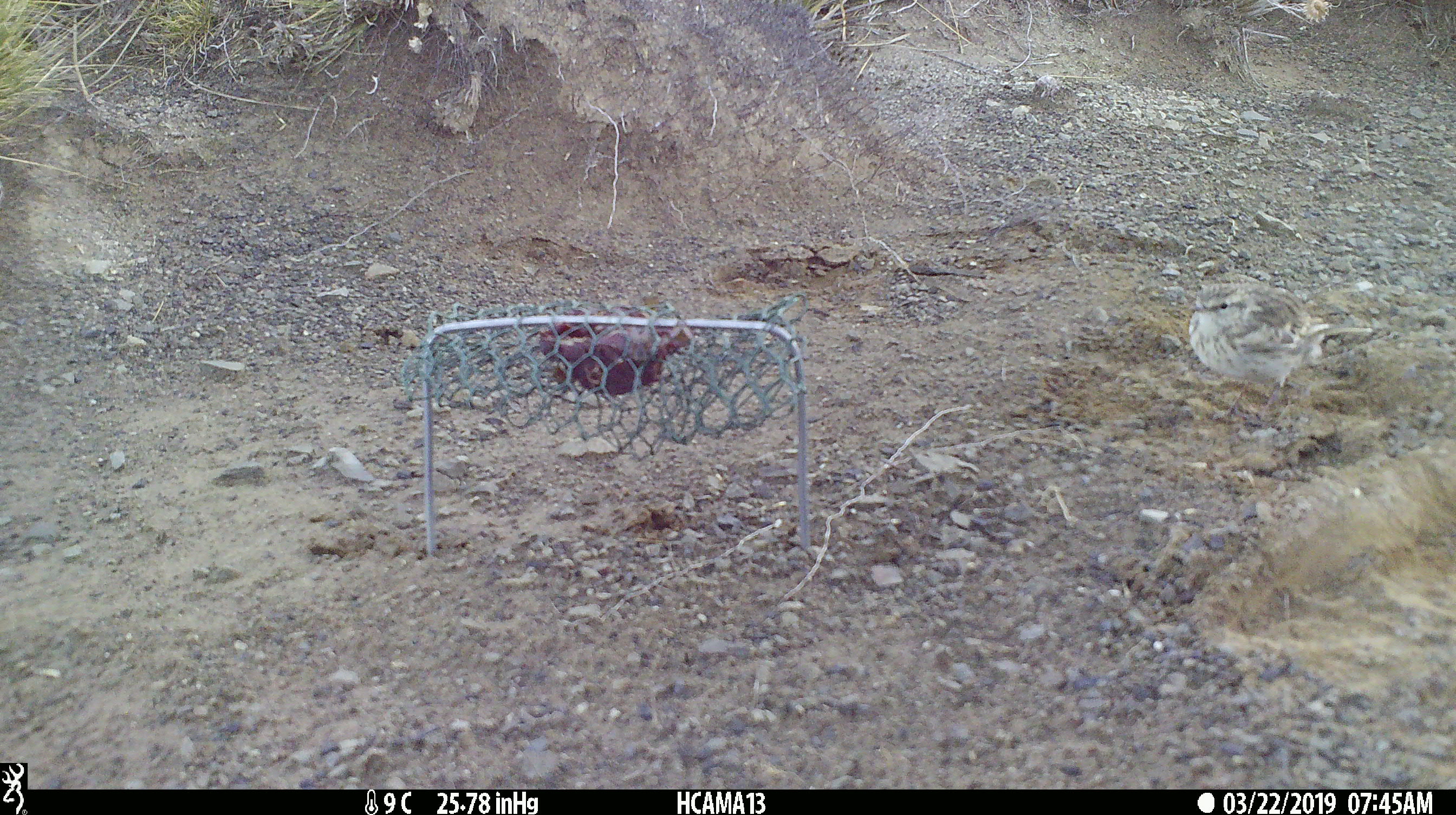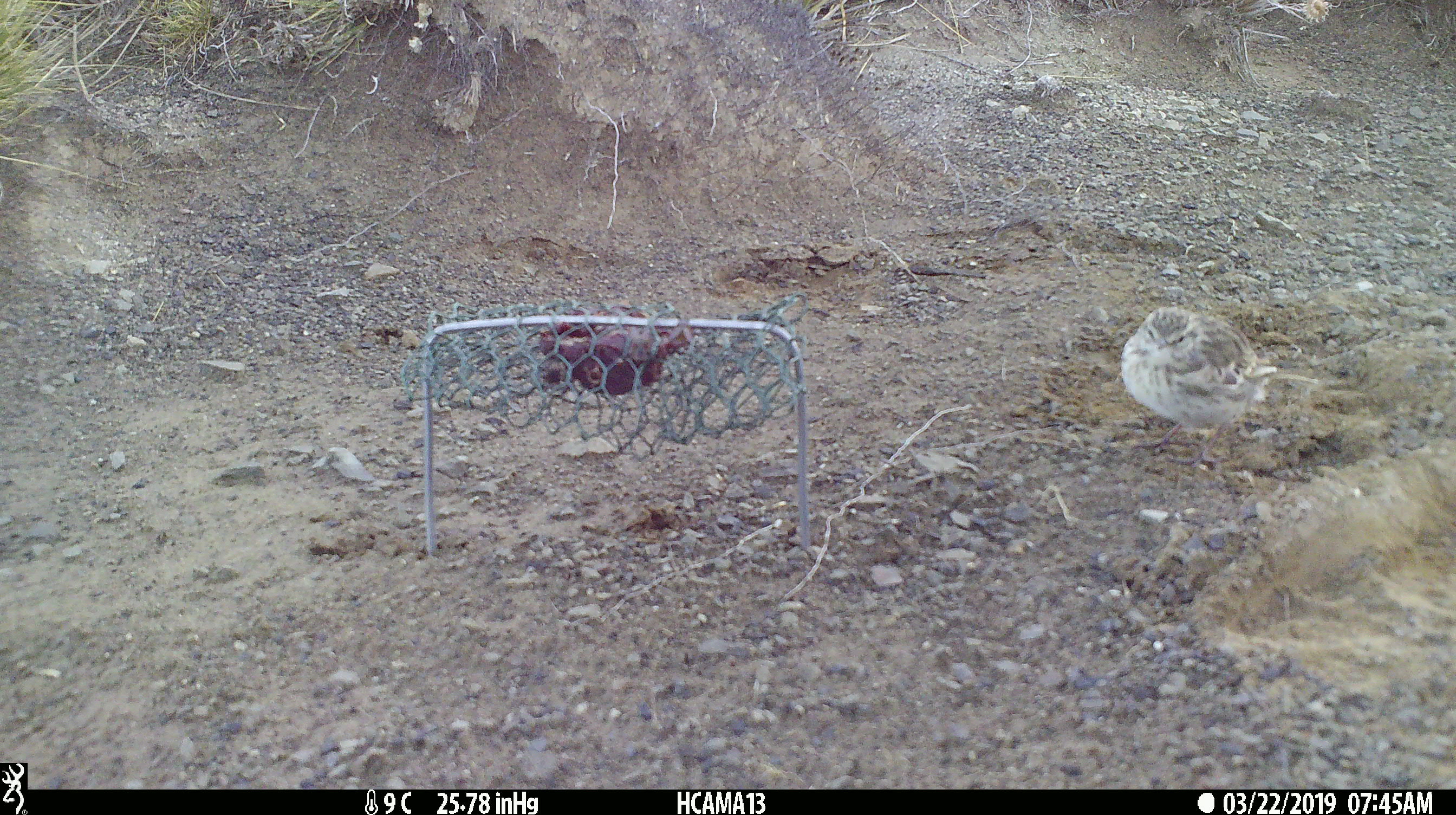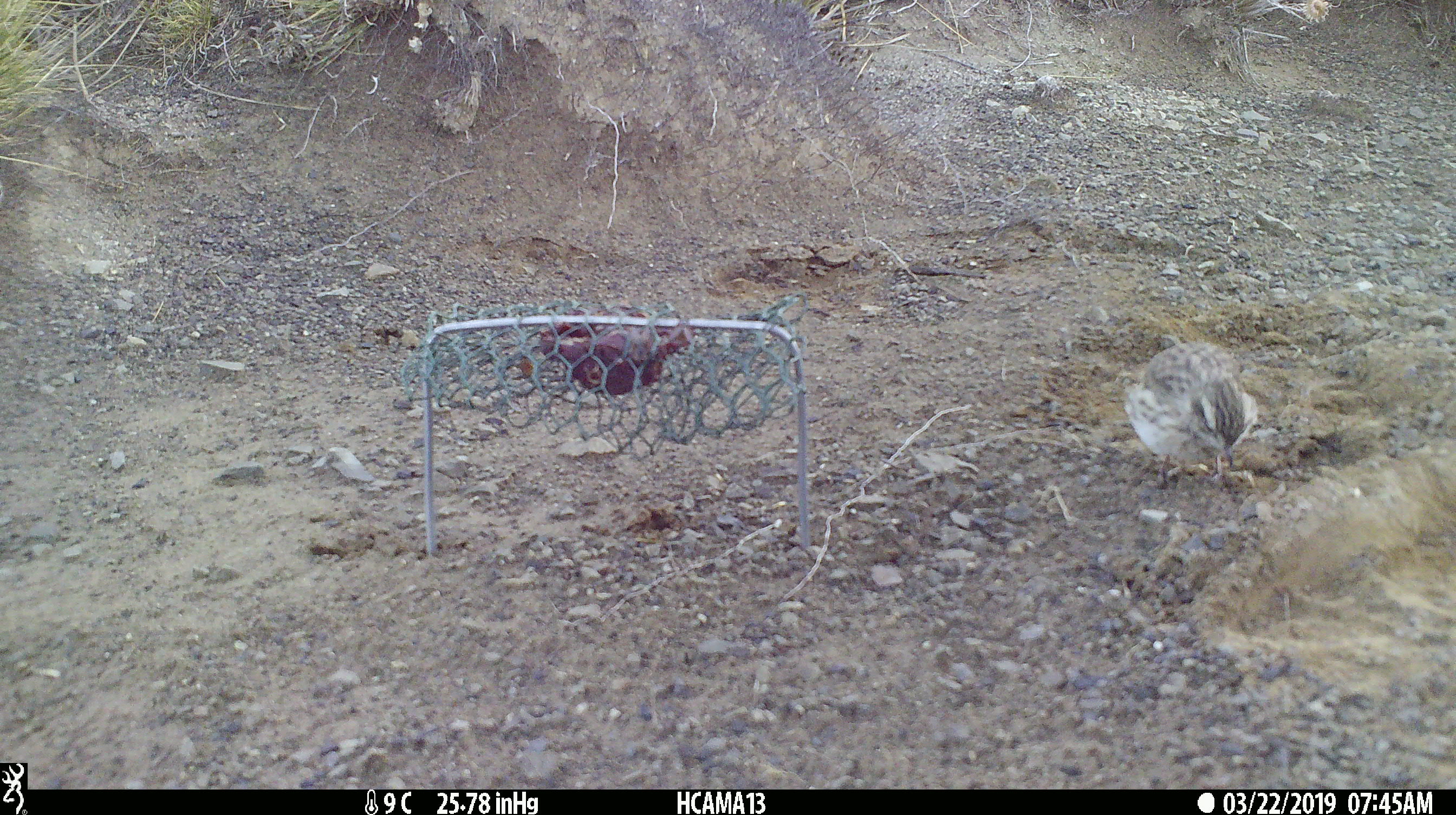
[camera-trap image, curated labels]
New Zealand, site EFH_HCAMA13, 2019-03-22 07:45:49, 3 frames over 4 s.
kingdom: Animalia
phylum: Chordata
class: Aves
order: Passeriformes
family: Motacillidae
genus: Anthus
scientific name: Anthus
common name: pipit